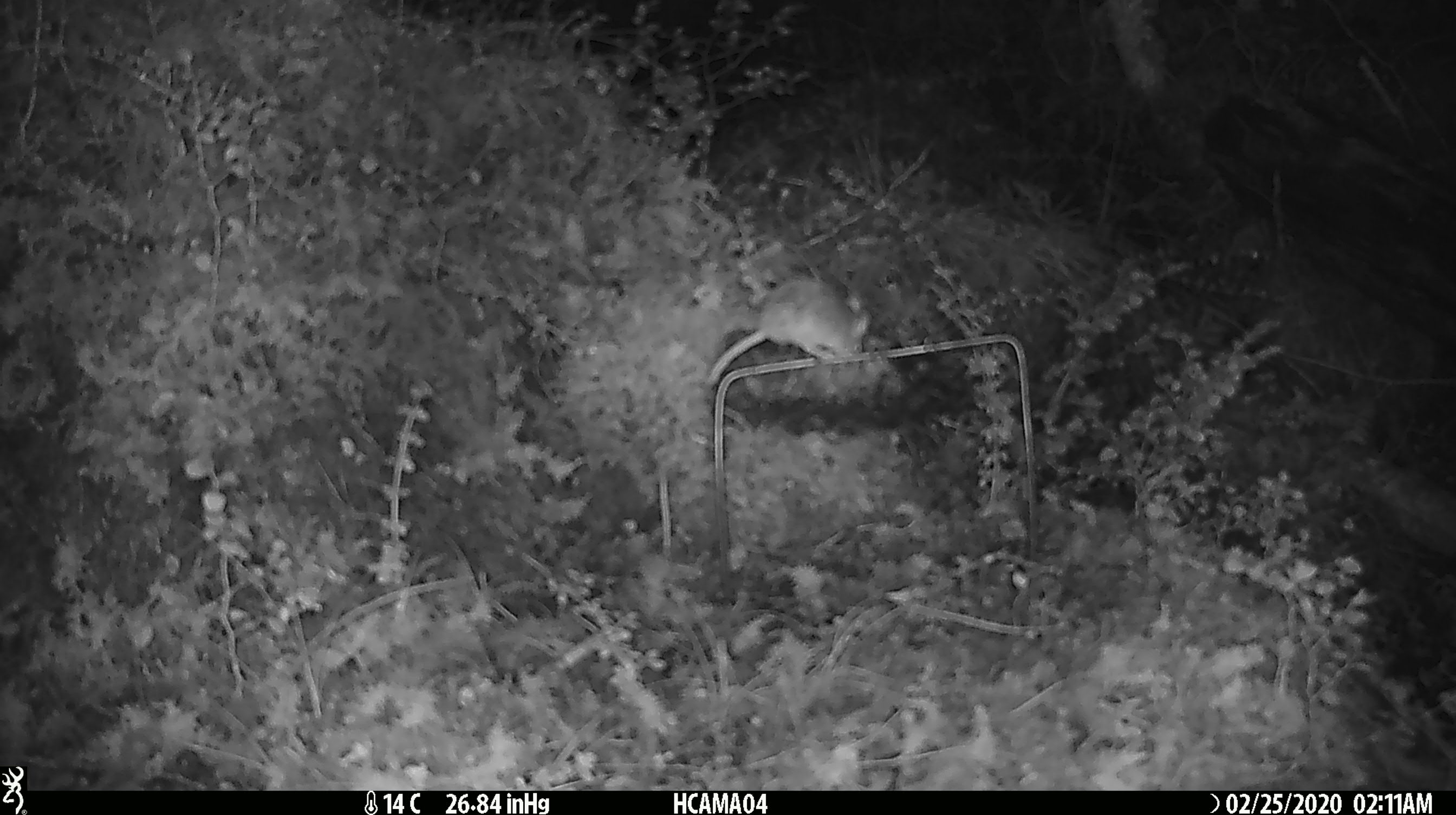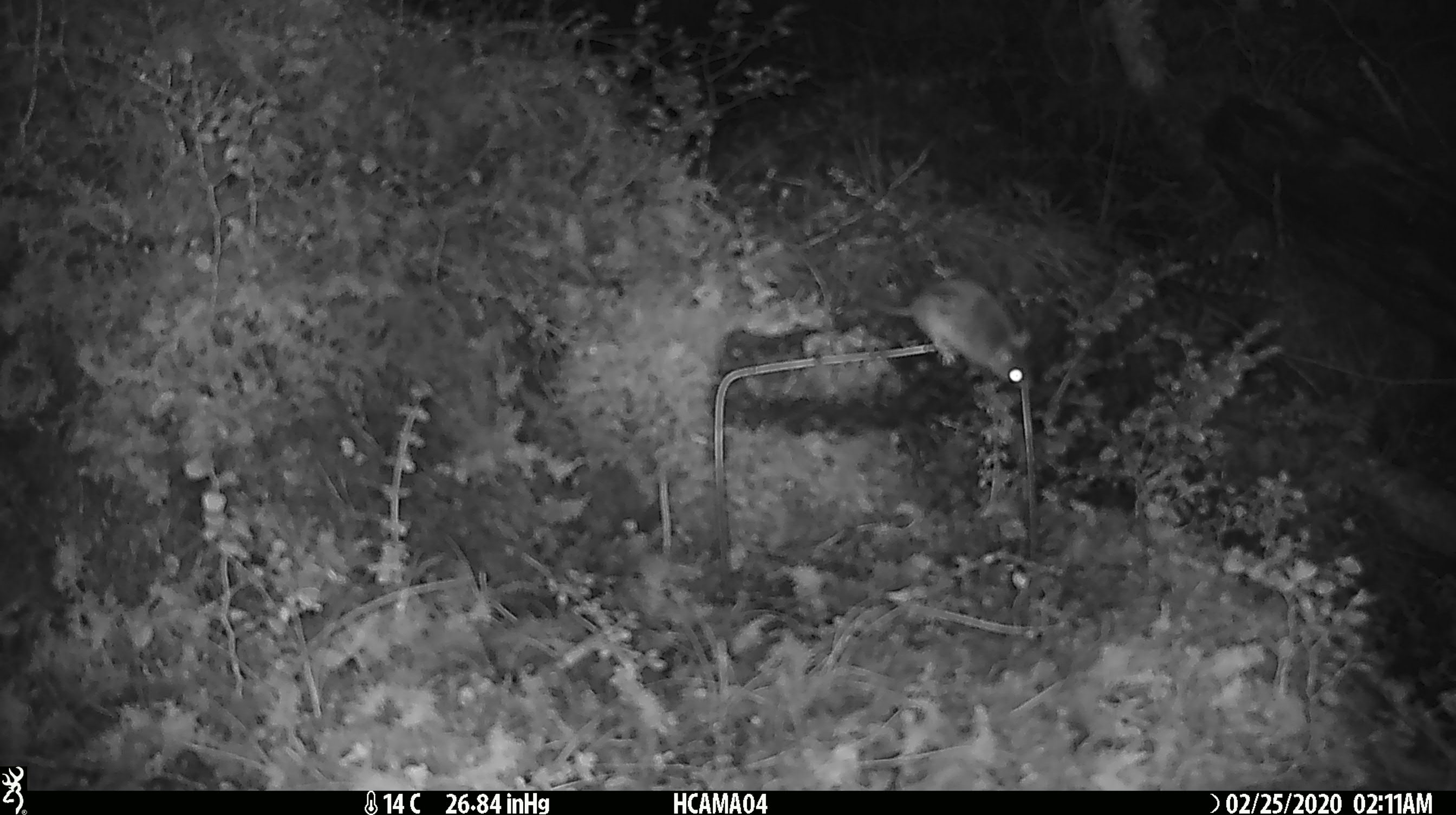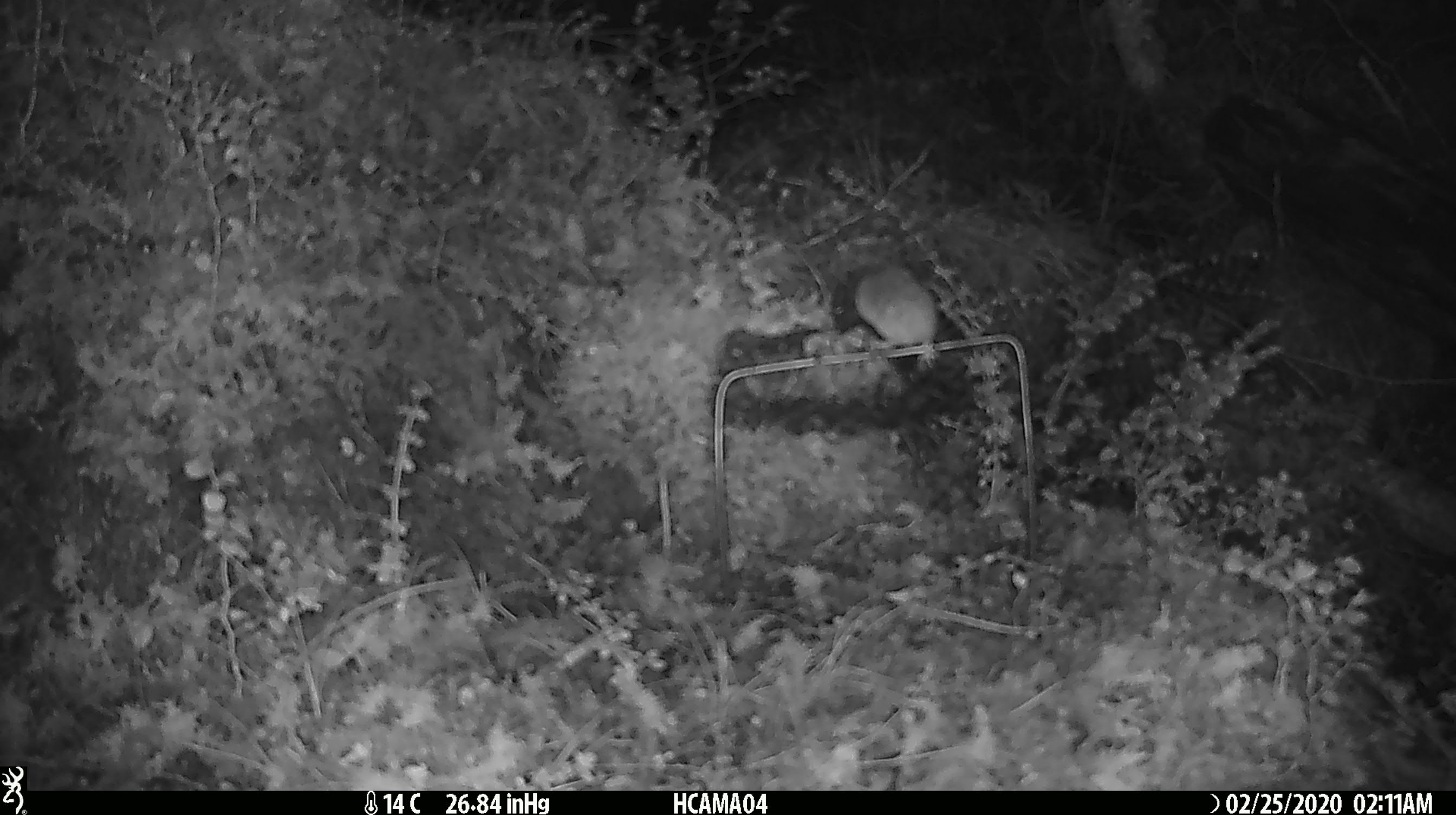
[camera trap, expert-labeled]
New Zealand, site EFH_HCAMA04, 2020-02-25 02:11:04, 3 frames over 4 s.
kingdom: Animalia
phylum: Chordata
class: Mammalia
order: Rodentia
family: Muridae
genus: Mus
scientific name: Mus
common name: mouse